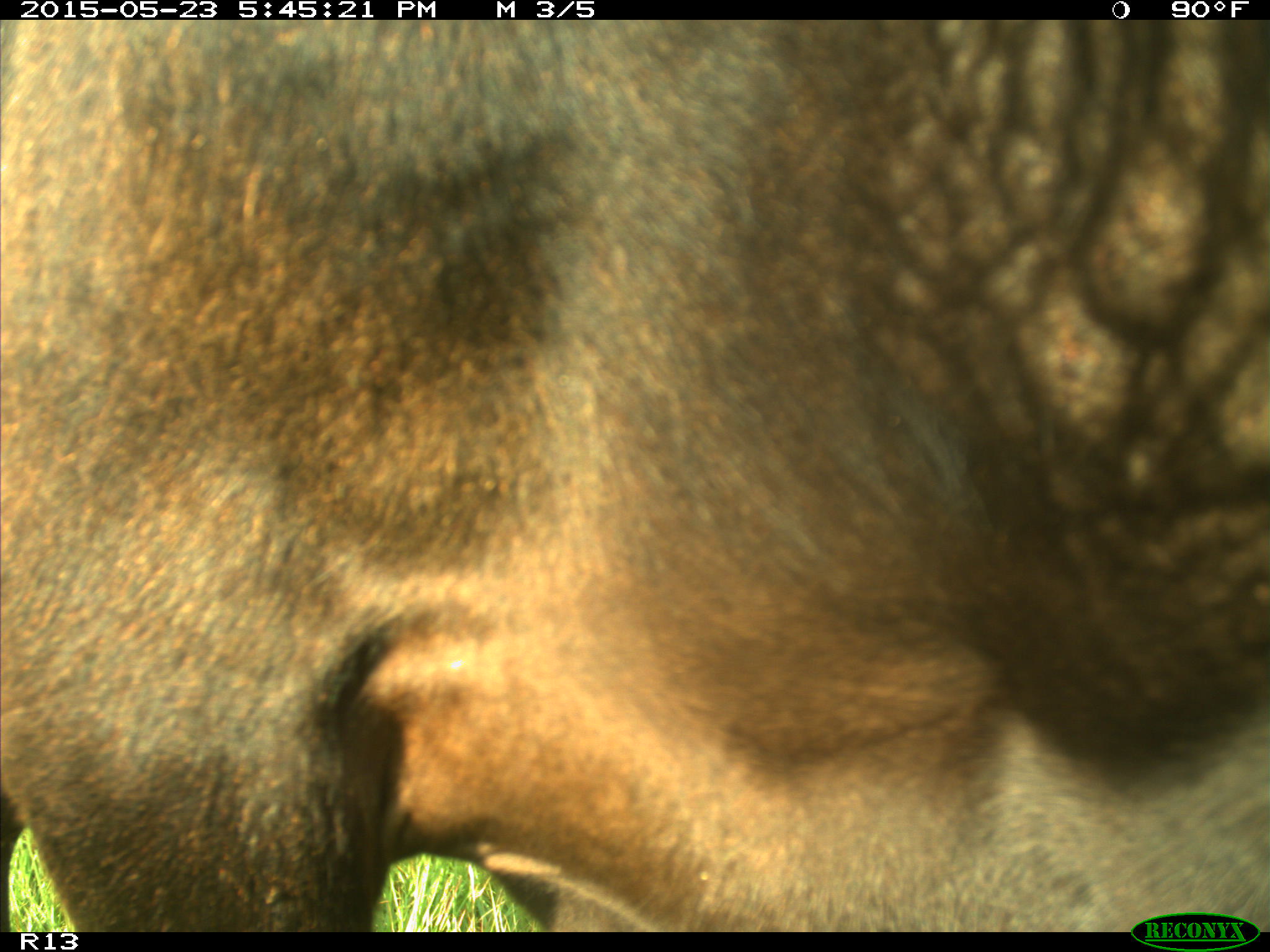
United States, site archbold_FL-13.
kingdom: Animalia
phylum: Chordata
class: Mammalia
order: Artiodactyla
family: Bovidae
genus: Bos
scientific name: Bos taurus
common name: domestic cow